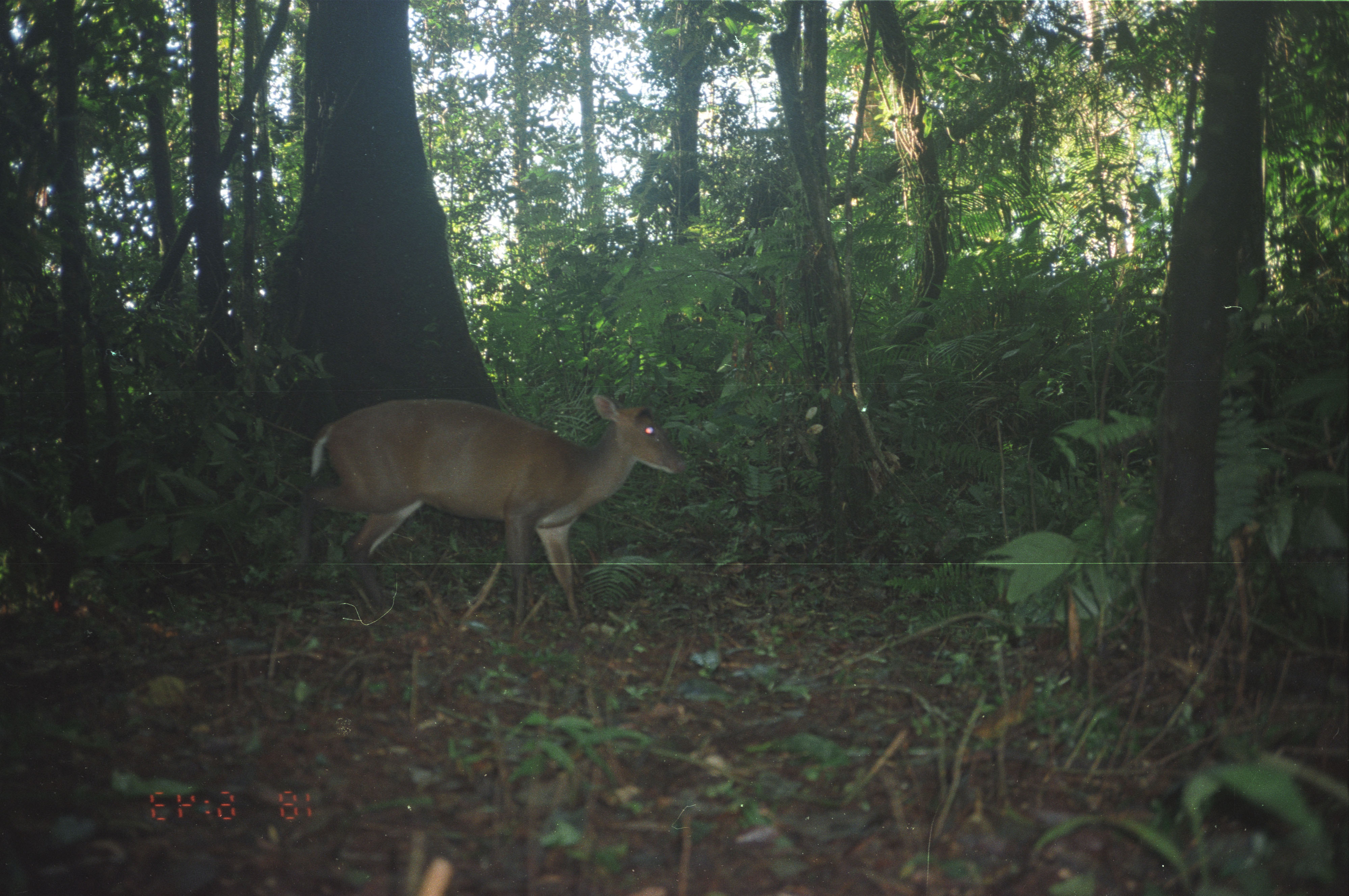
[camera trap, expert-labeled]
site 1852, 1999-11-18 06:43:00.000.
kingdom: Animalia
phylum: Chordata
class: Mammalia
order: Artiodactyla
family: Cervidae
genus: Muntiacus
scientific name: Muntiacus muntjak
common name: southern red muntjac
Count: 1.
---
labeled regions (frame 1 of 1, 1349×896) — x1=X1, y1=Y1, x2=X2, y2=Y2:
muntiacus muntjak: x1=308, y1=394, x2=685, y2=645